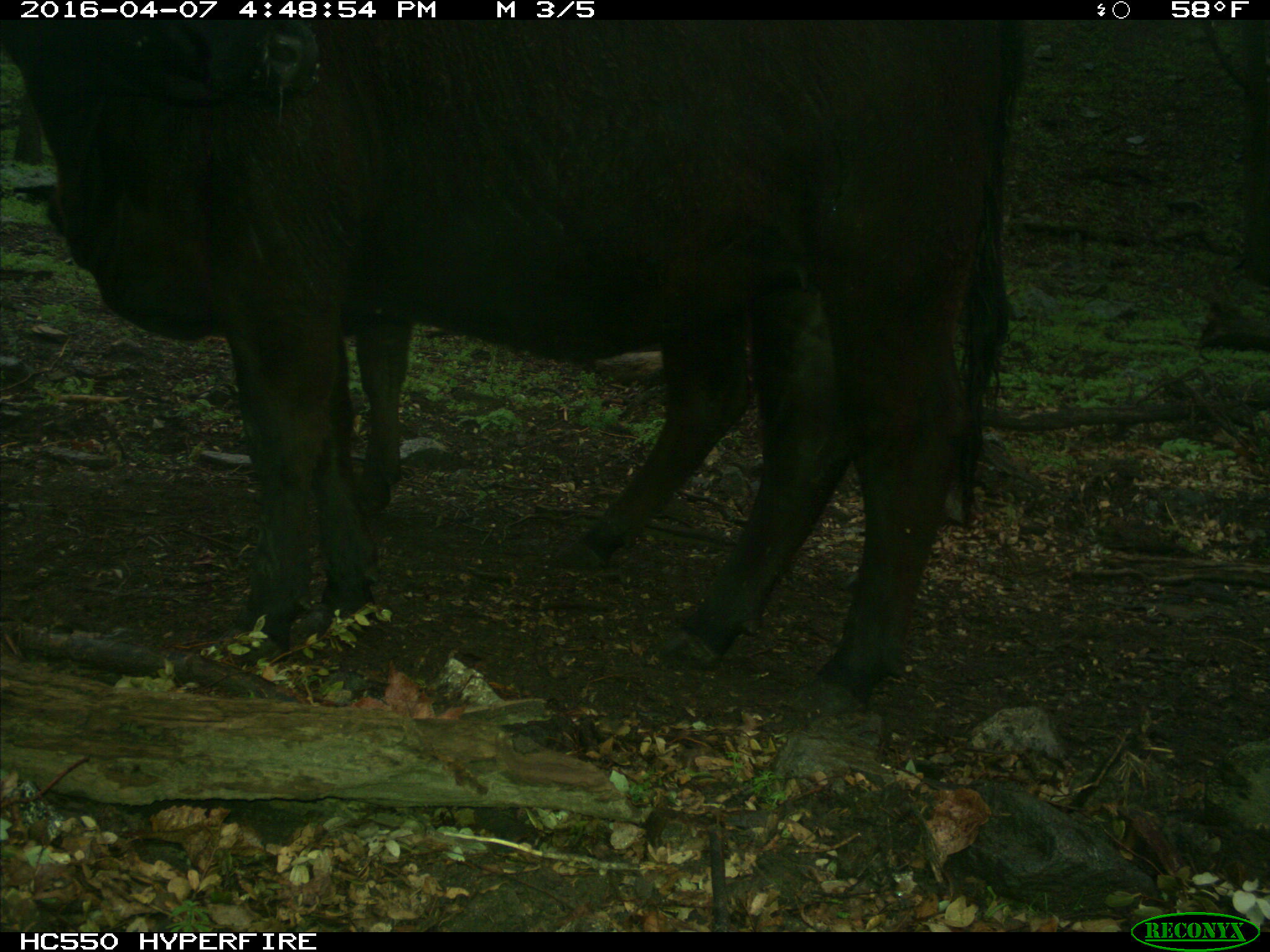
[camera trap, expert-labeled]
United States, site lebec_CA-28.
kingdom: Animalia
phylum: Chordata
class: Mammalia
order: Artiodactyla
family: Bovidae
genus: Bos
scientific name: Bos taurus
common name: domestic cow